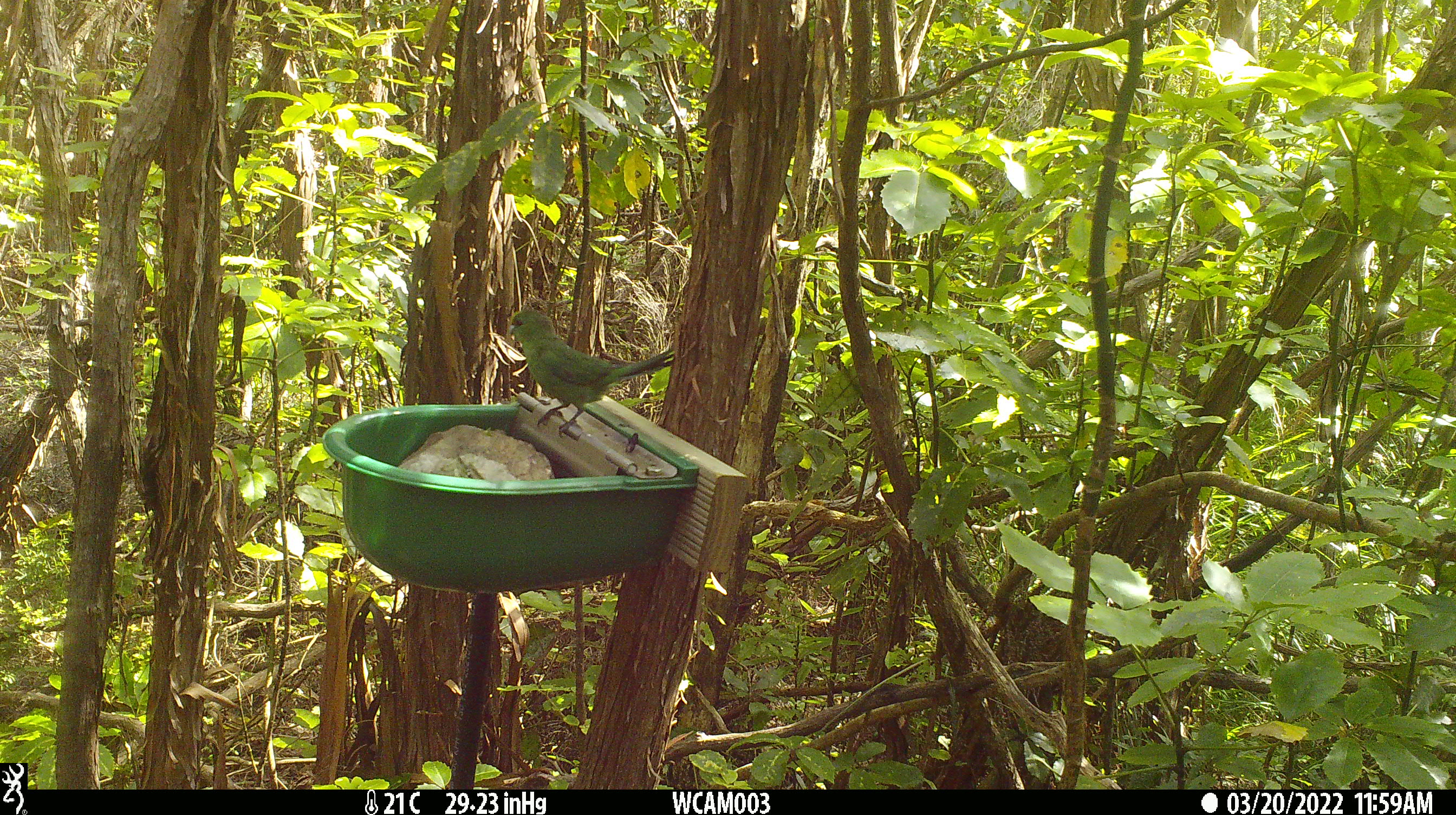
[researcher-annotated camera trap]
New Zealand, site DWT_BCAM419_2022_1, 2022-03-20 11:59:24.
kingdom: Animalia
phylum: Chordata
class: Aves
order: Psittaciformes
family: Psittaculidae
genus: Cyanoramphus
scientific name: Cyanoramphus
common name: parakeet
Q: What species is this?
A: Parakeet (Cyanoramphus).